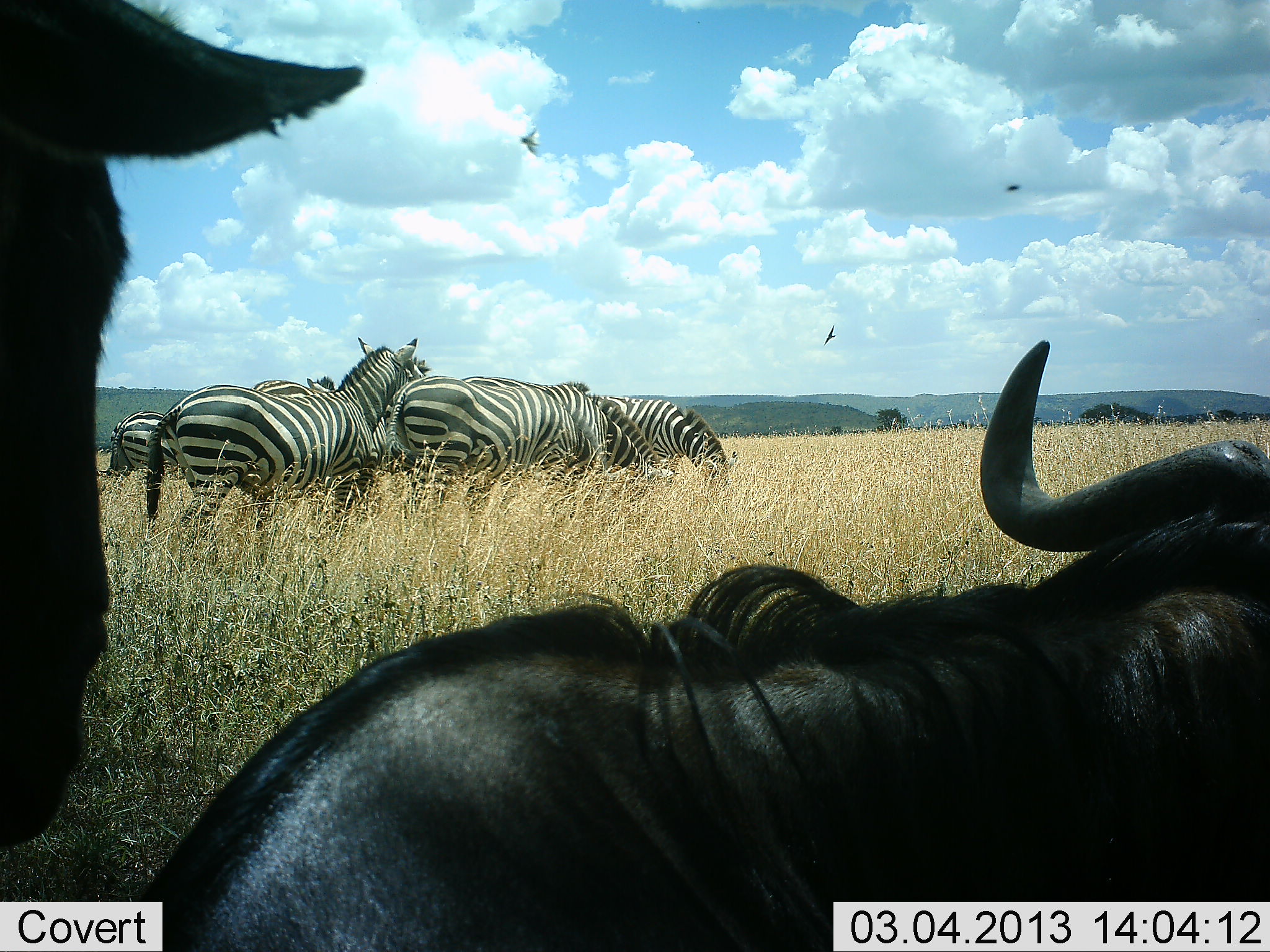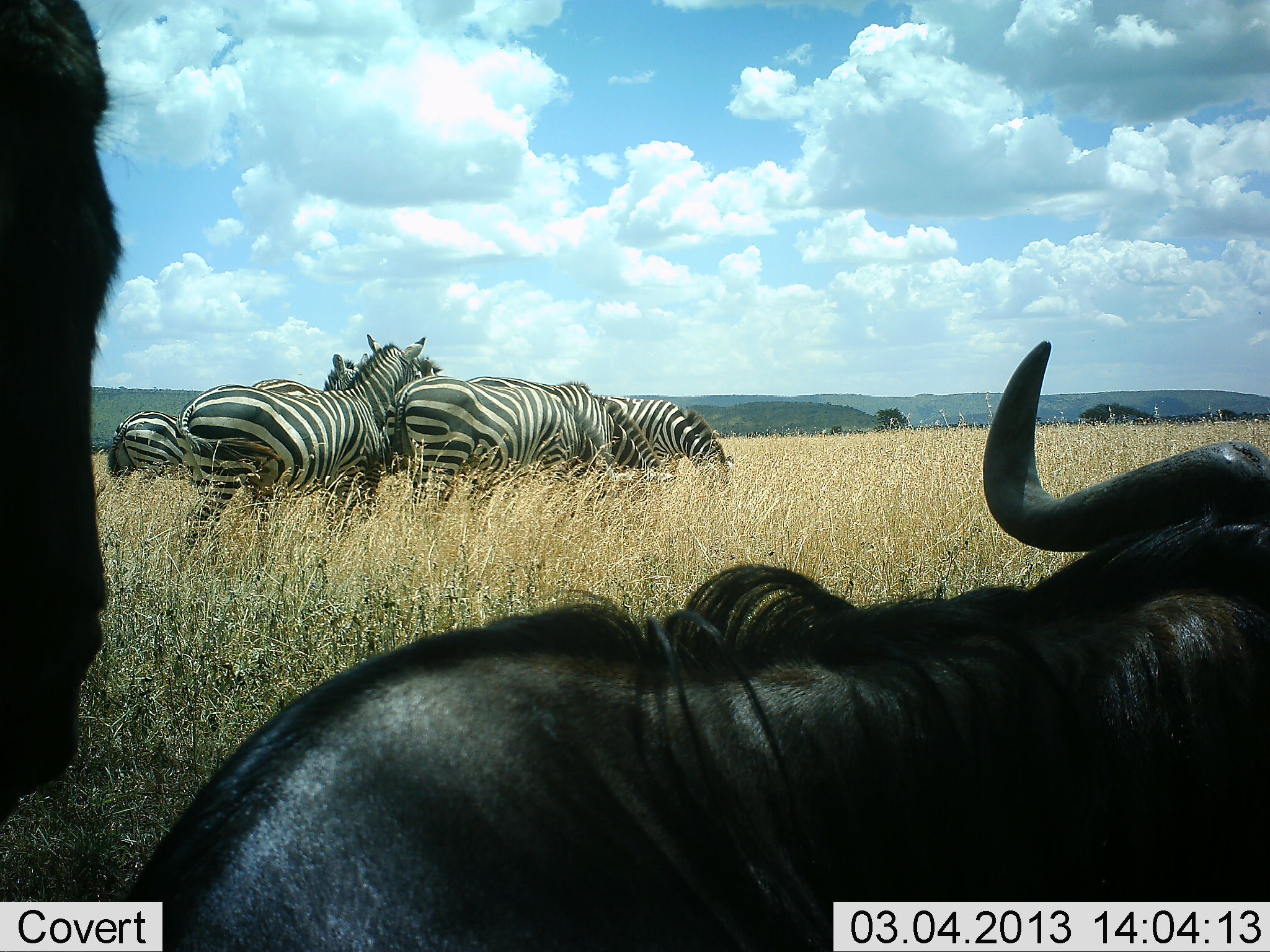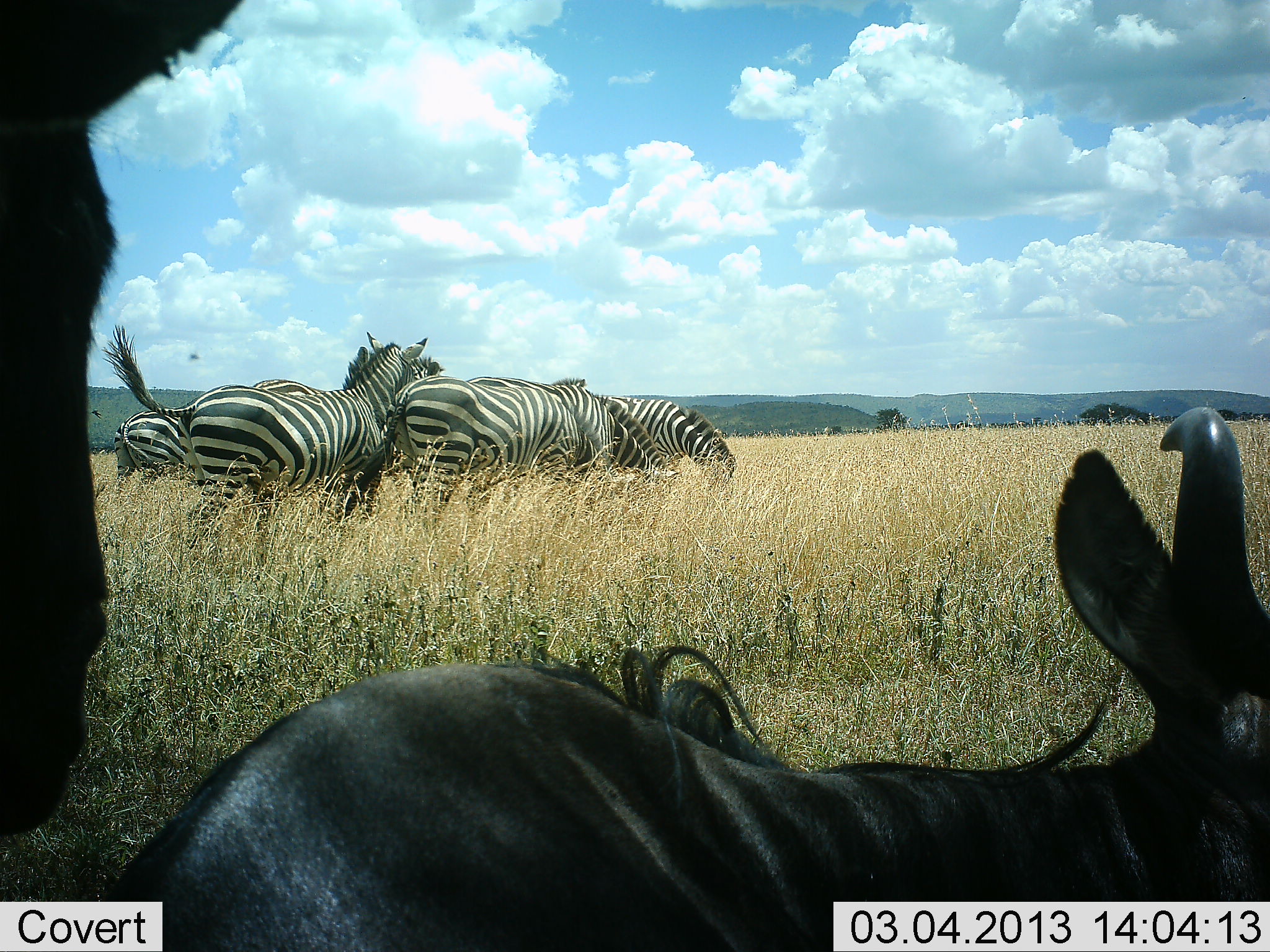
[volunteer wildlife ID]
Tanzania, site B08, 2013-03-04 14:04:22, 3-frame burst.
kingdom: Animalia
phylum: Chordata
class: Mammalia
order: Artiodactyla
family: Bovidae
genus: Connochaetes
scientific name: Connochaetes taurinus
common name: blue wildebeest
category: wildebeest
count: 2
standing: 64%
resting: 87%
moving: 5%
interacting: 0%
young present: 0%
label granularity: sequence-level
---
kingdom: Animalia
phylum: Chordata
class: Mammalia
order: Perissodactyla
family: Equidae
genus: Equus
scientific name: Equus quagga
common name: plains zebra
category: zebra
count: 6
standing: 71%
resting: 4%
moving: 12%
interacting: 4%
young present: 0%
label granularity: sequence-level